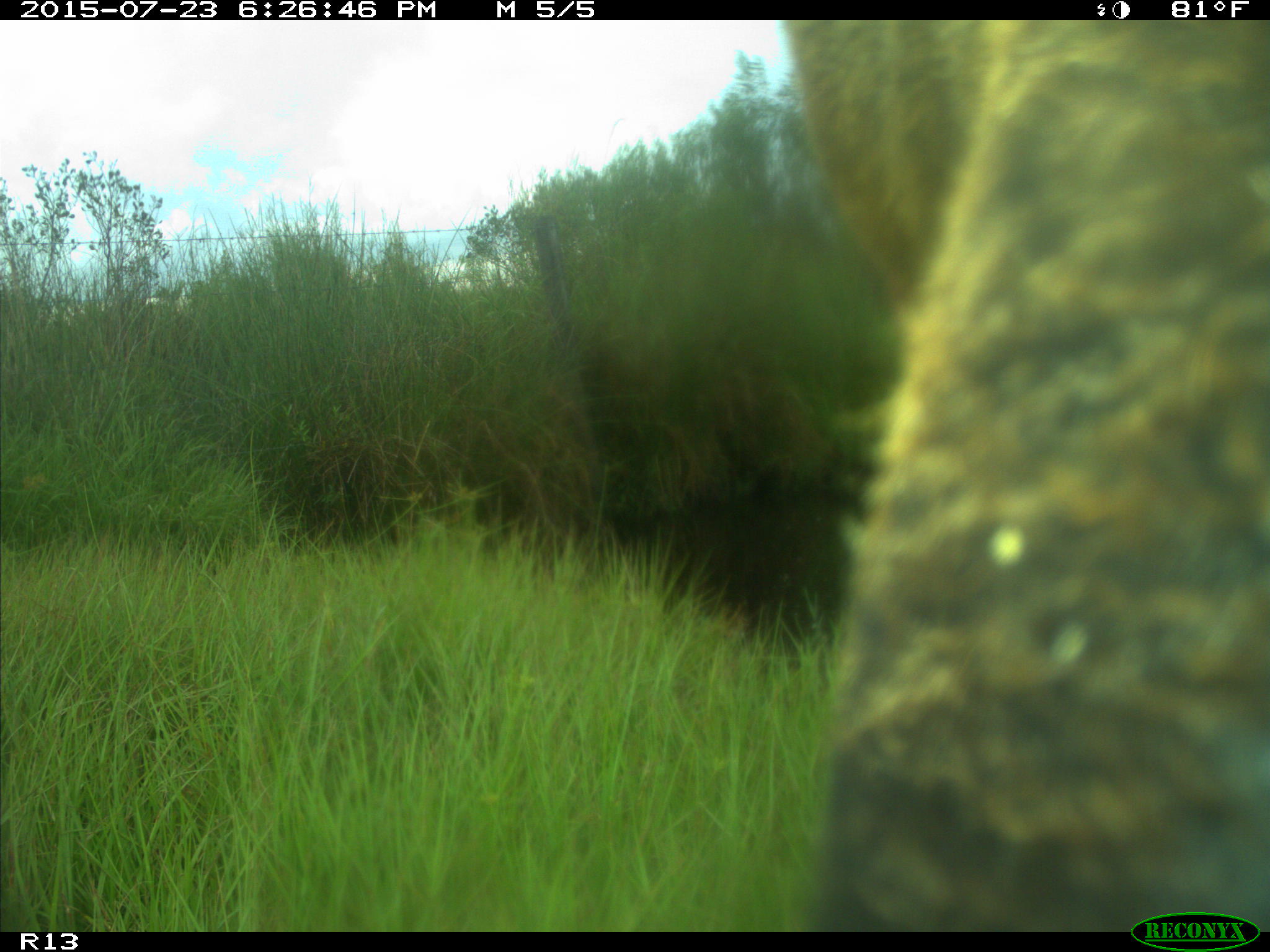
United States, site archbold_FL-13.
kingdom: Animalia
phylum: Chordata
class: Mammalia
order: Artiodactyla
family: Bovidae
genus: Bos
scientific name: Bos taurus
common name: domestic cow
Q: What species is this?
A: Bos taurus (domestic cow).